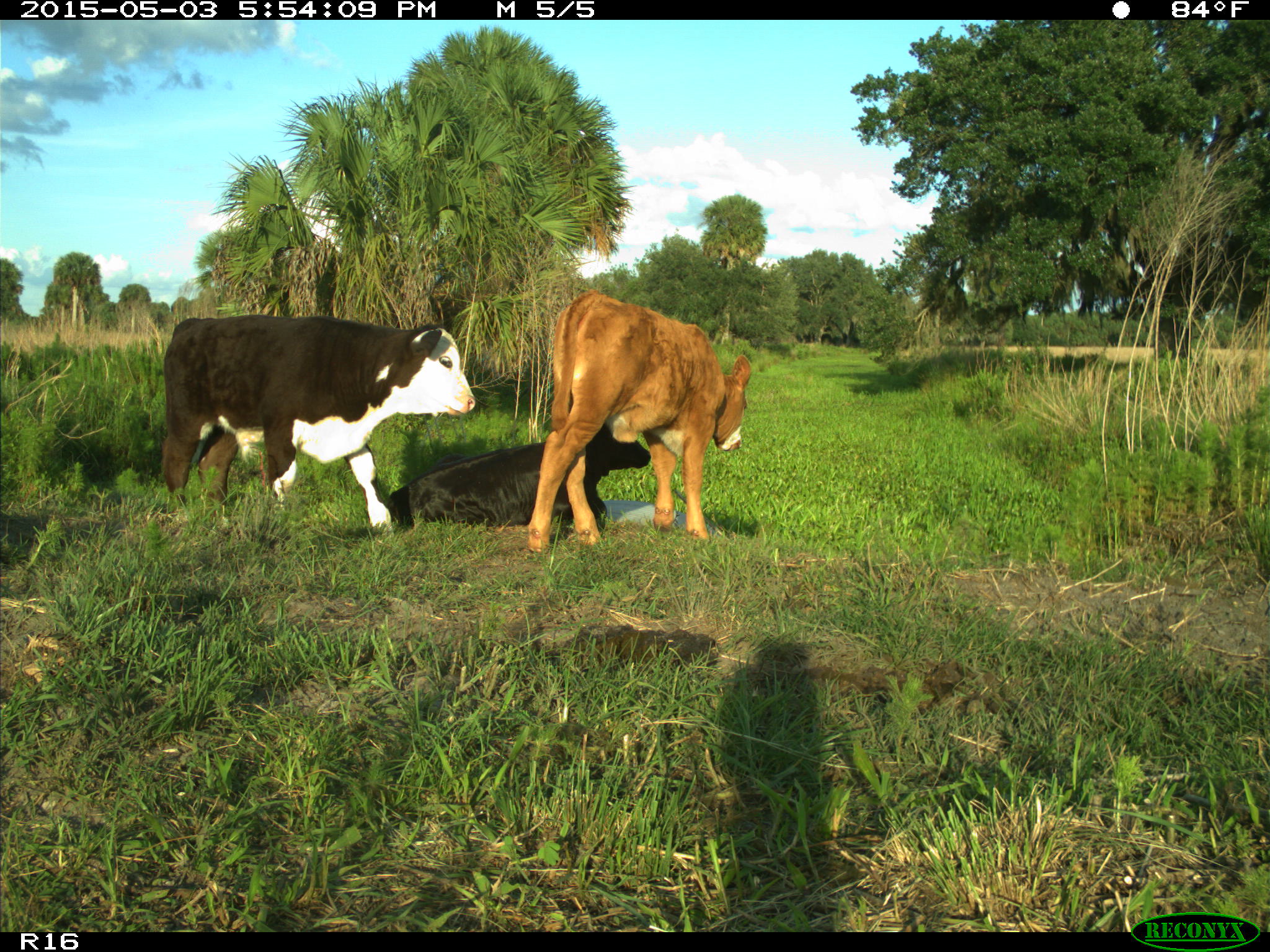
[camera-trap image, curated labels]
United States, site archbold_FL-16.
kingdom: Animalia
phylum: Chordata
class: Mammalia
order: Artiodactyla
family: Bovidae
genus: Bos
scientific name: Bos taurus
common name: domestic cow